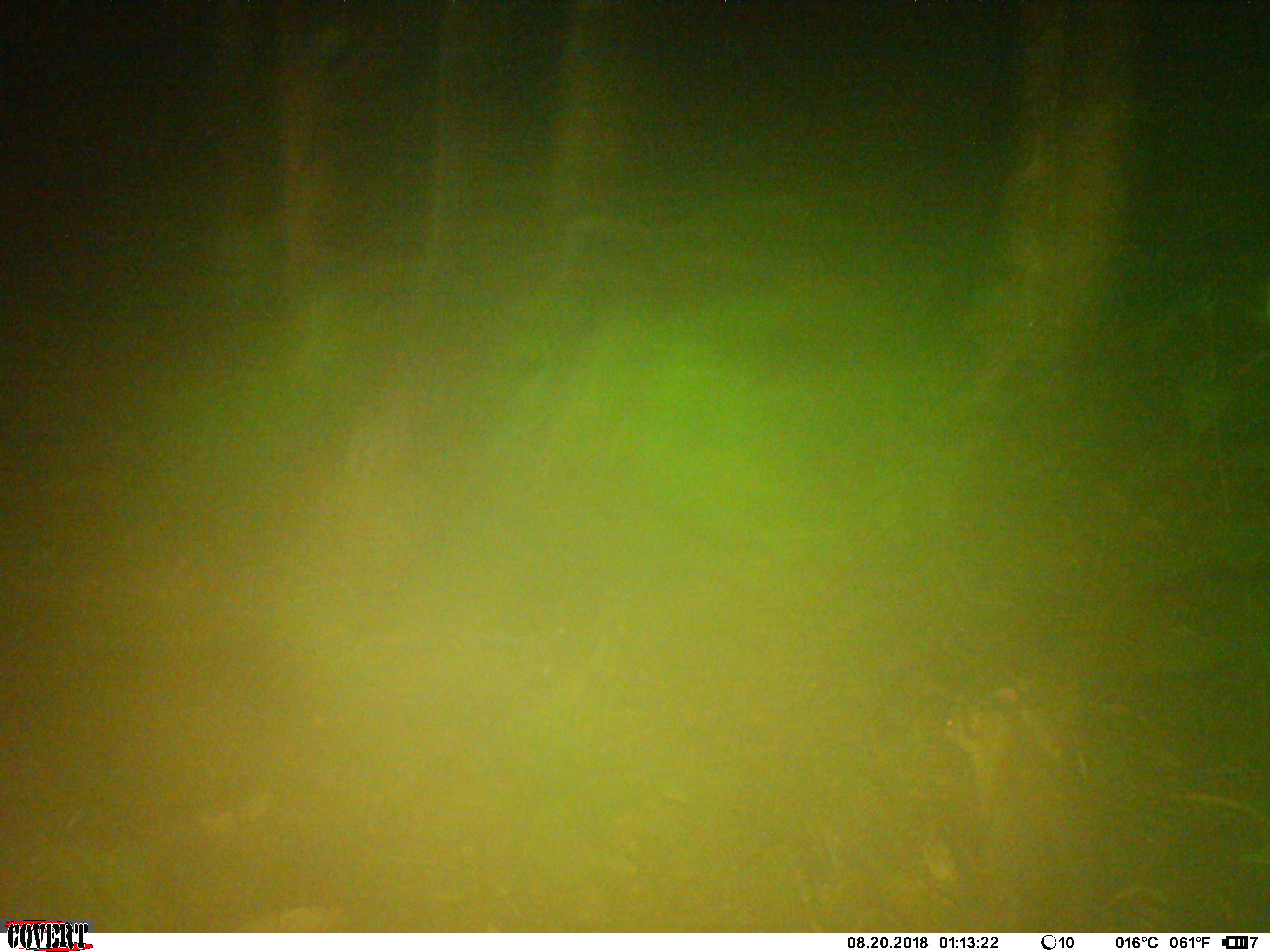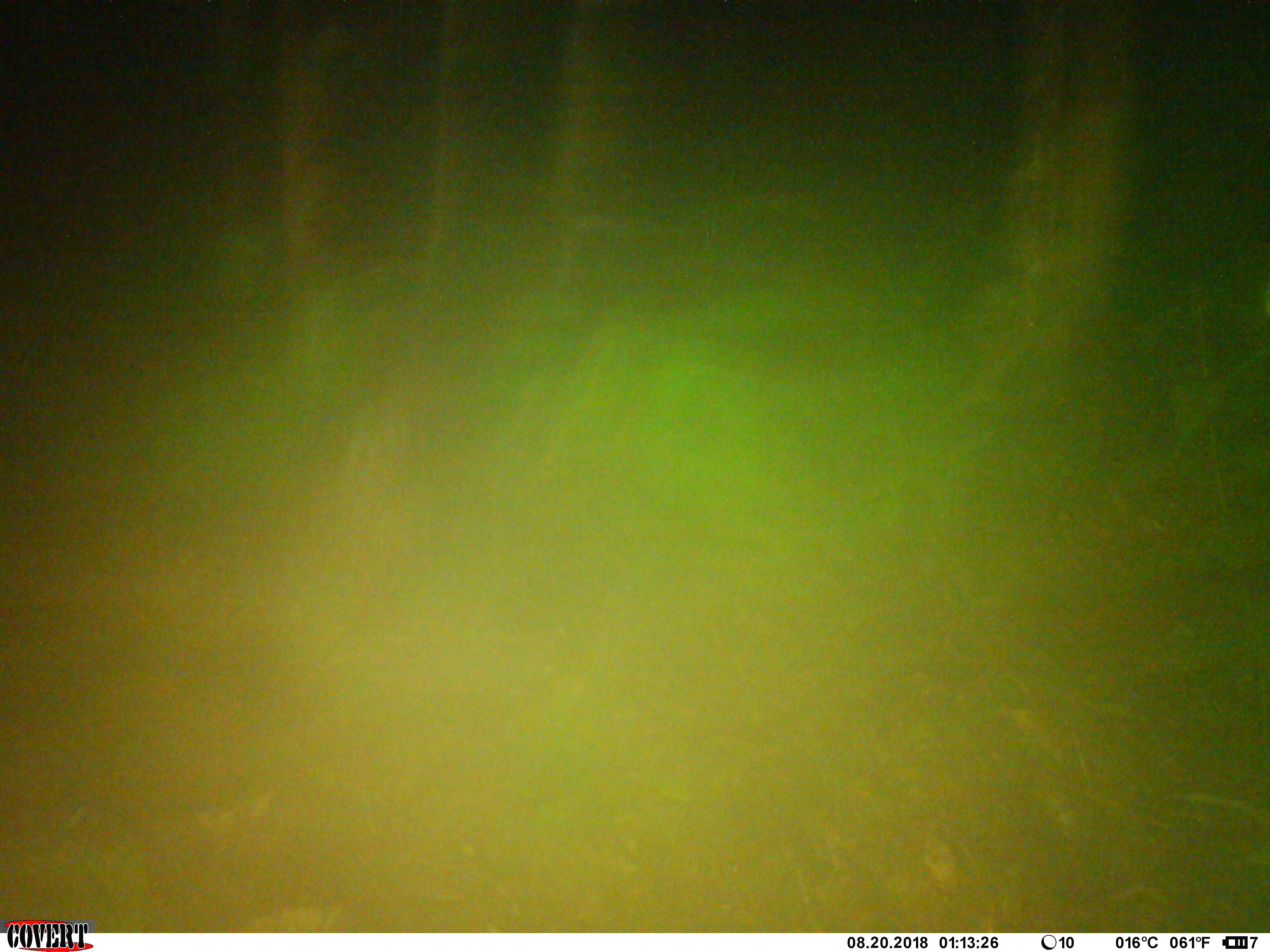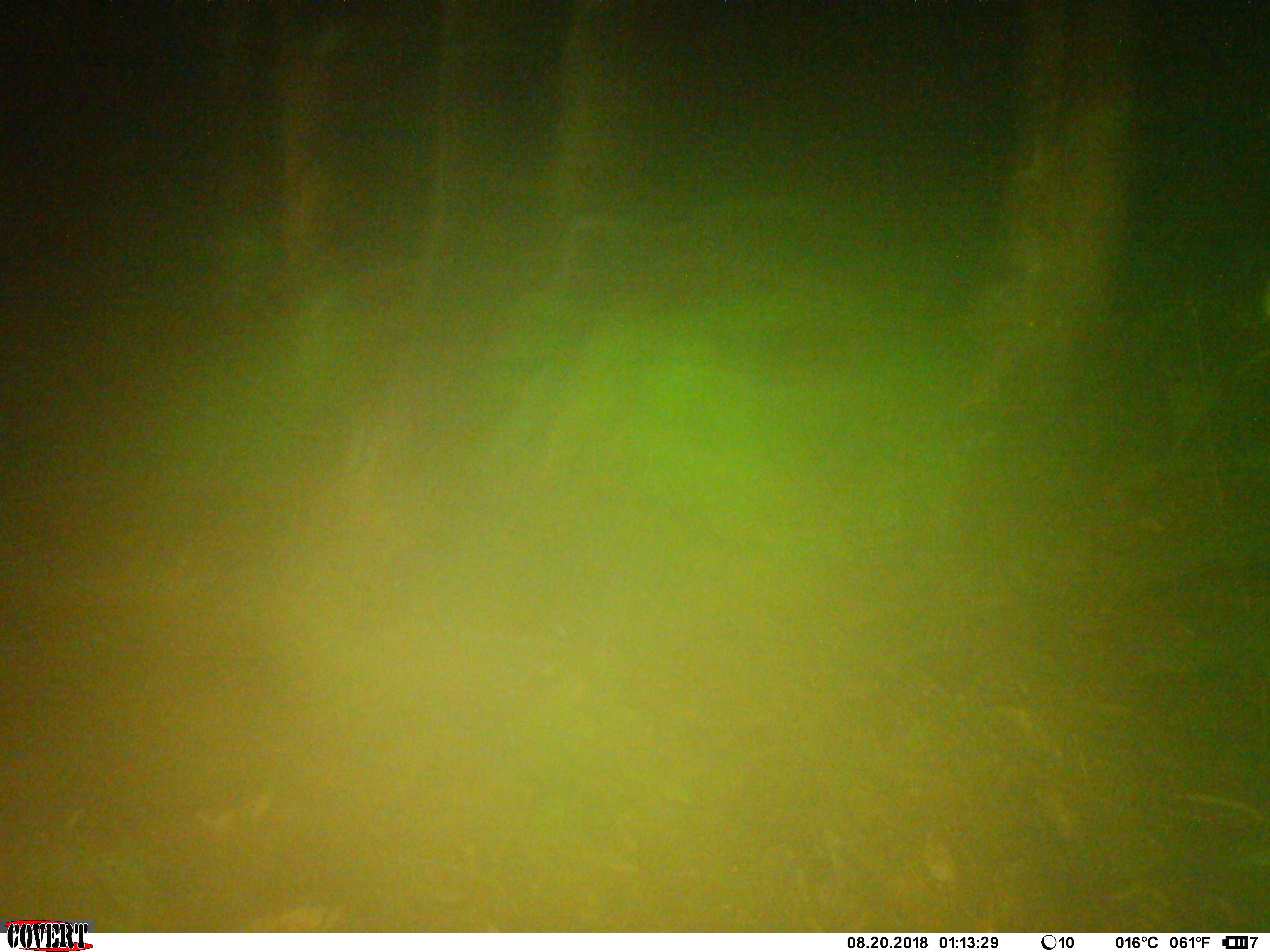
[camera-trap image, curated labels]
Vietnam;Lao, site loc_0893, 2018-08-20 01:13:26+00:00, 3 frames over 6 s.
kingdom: Animalia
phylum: Chordata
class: Mammalia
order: Carnivora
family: Mustelidae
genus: Melogale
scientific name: Melogale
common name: ferret badger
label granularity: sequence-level